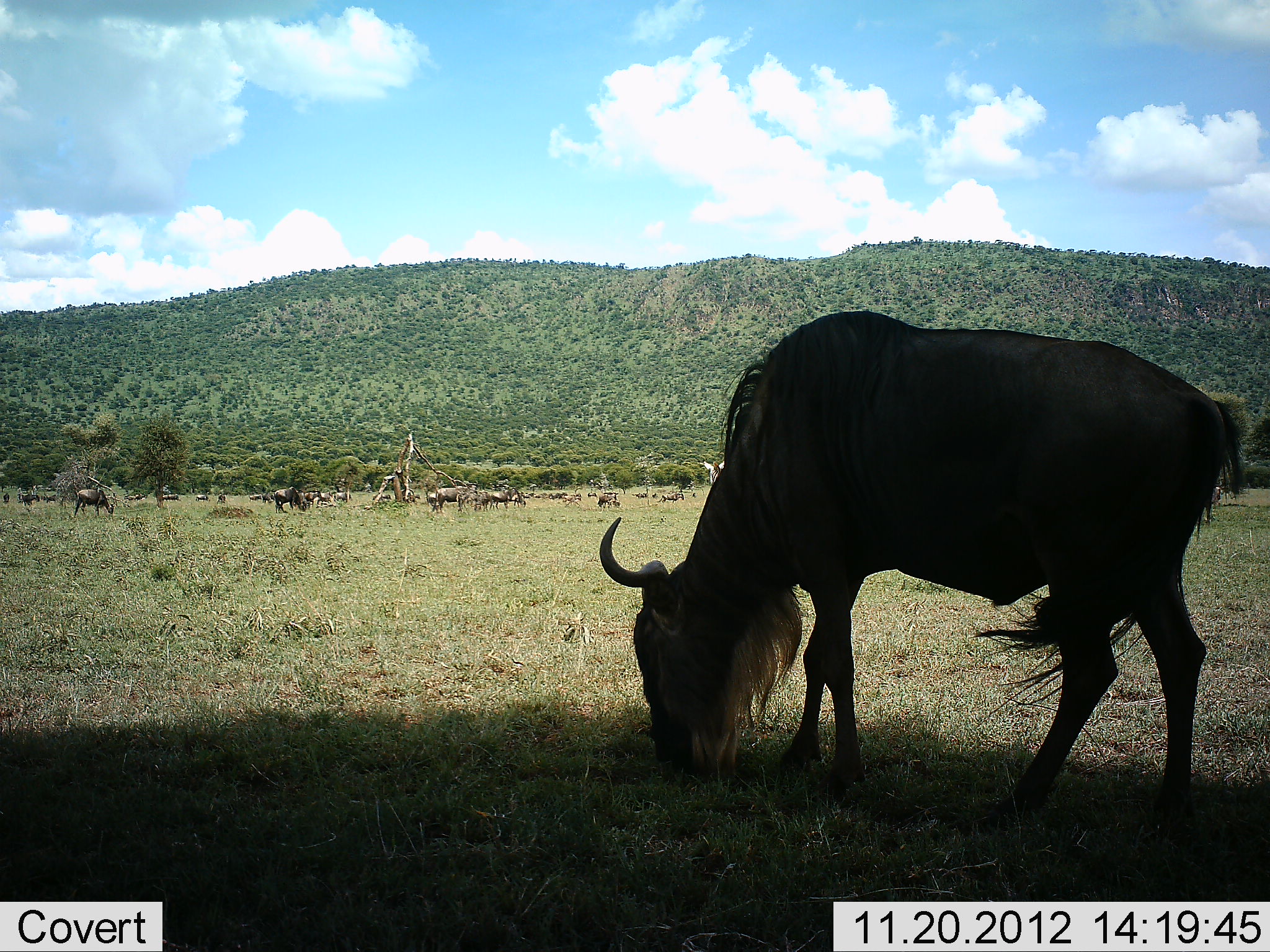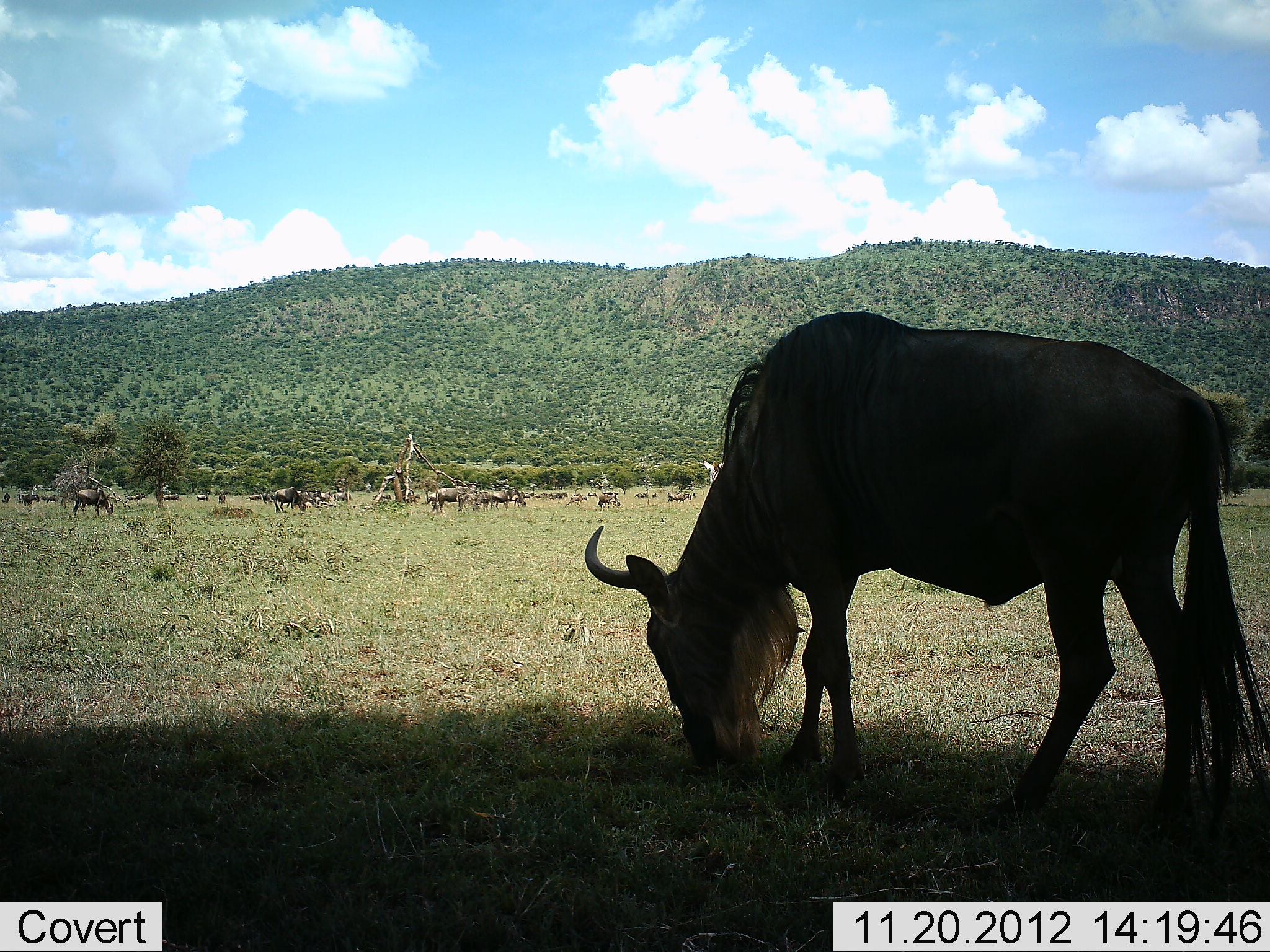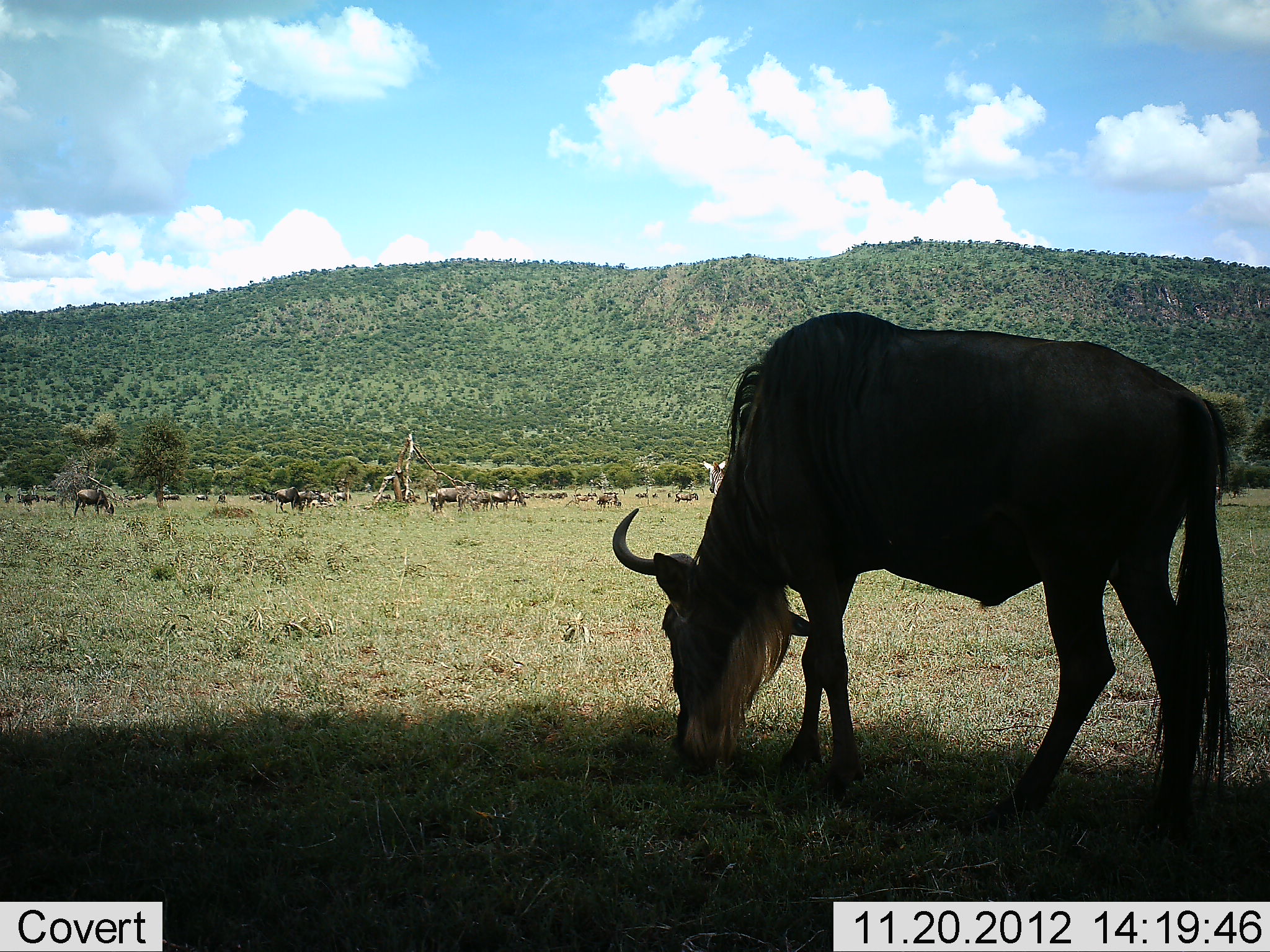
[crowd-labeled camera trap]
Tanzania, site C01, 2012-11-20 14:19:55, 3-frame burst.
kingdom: Animalia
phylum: Chordata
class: Mammalia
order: Artiodactyla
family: Bovidae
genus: Connochaetes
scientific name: Connochaetes taurinus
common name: blue wildebeest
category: wildebeest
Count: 11-50.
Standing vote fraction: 43%.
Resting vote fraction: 9%.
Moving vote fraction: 13%.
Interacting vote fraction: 0%.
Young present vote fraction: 0%.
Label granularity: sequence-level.